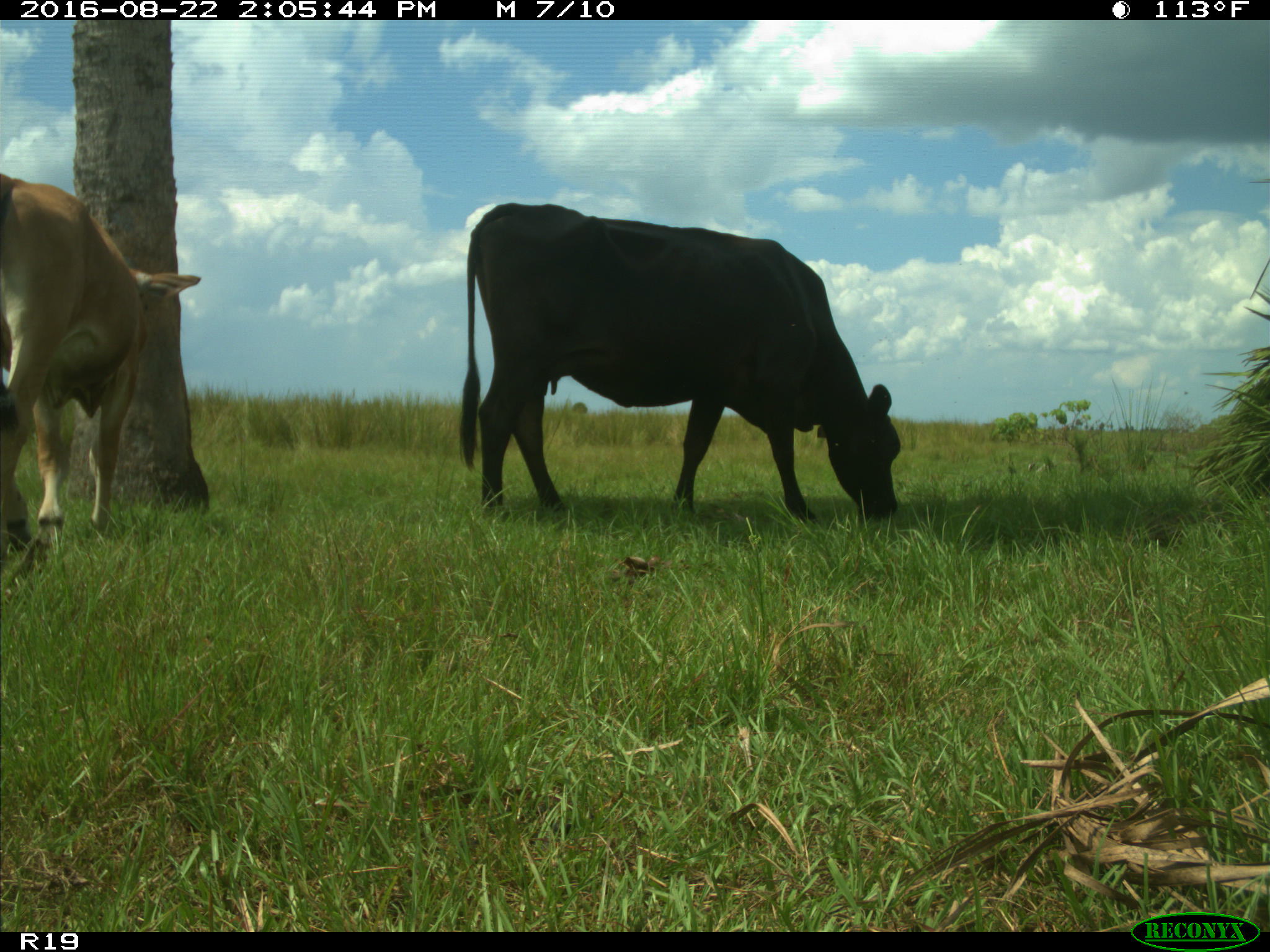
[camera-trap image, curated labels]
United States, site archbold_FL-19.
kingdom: Animalia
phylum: Chordata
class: Mammalia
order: Artiodactyla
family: Bovidae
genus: Bos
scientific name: Bos taurus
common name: domestic cow